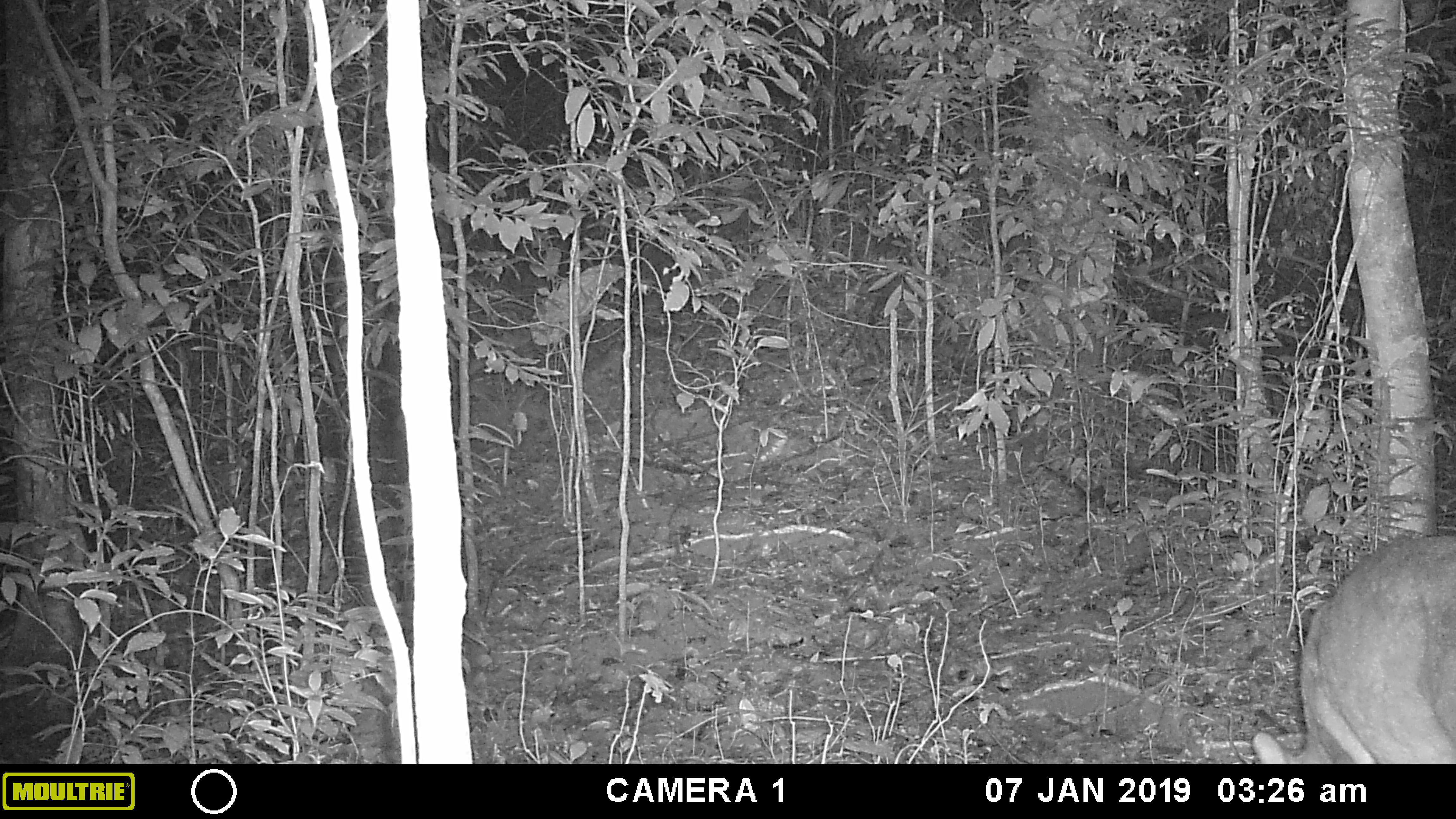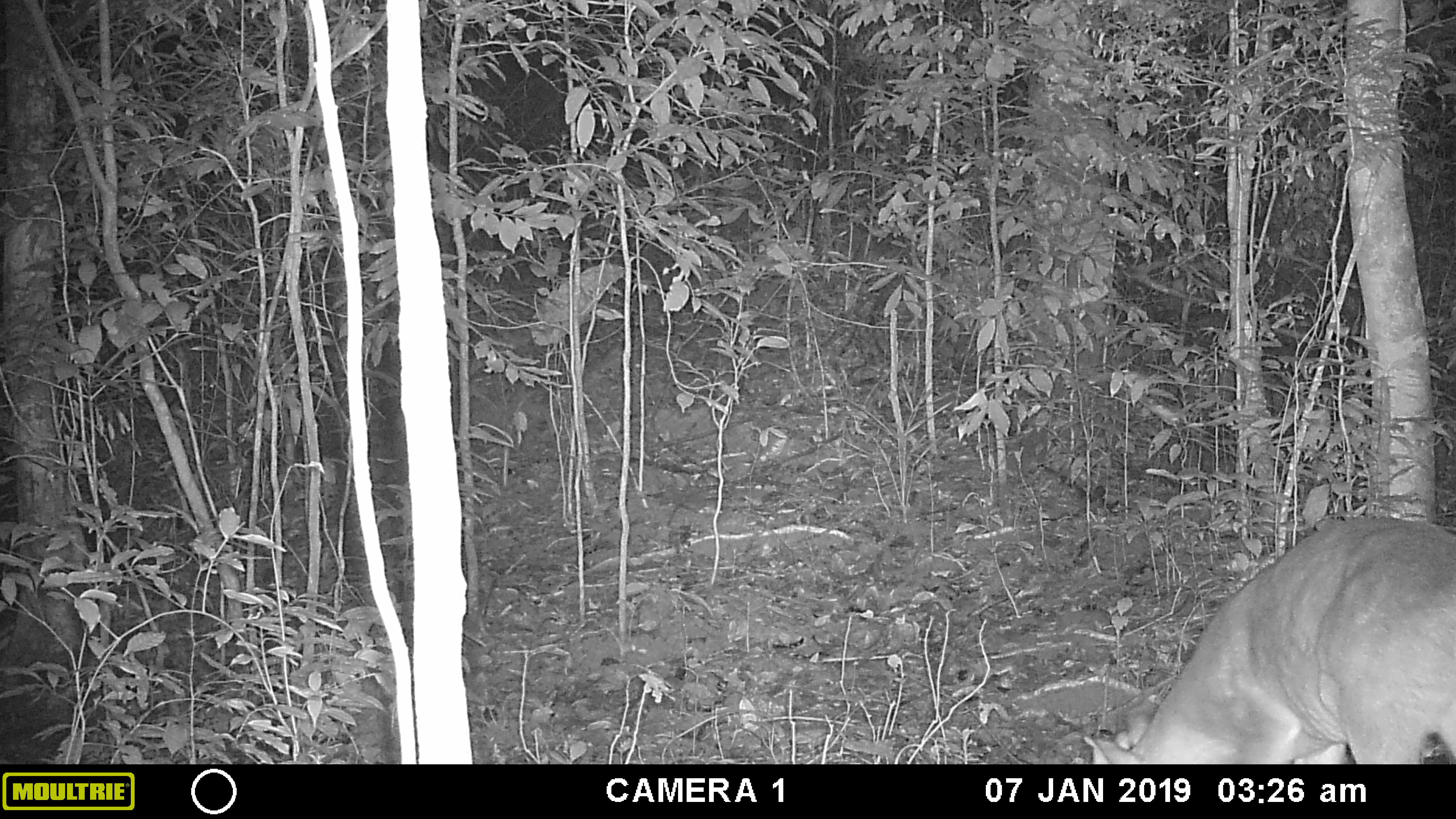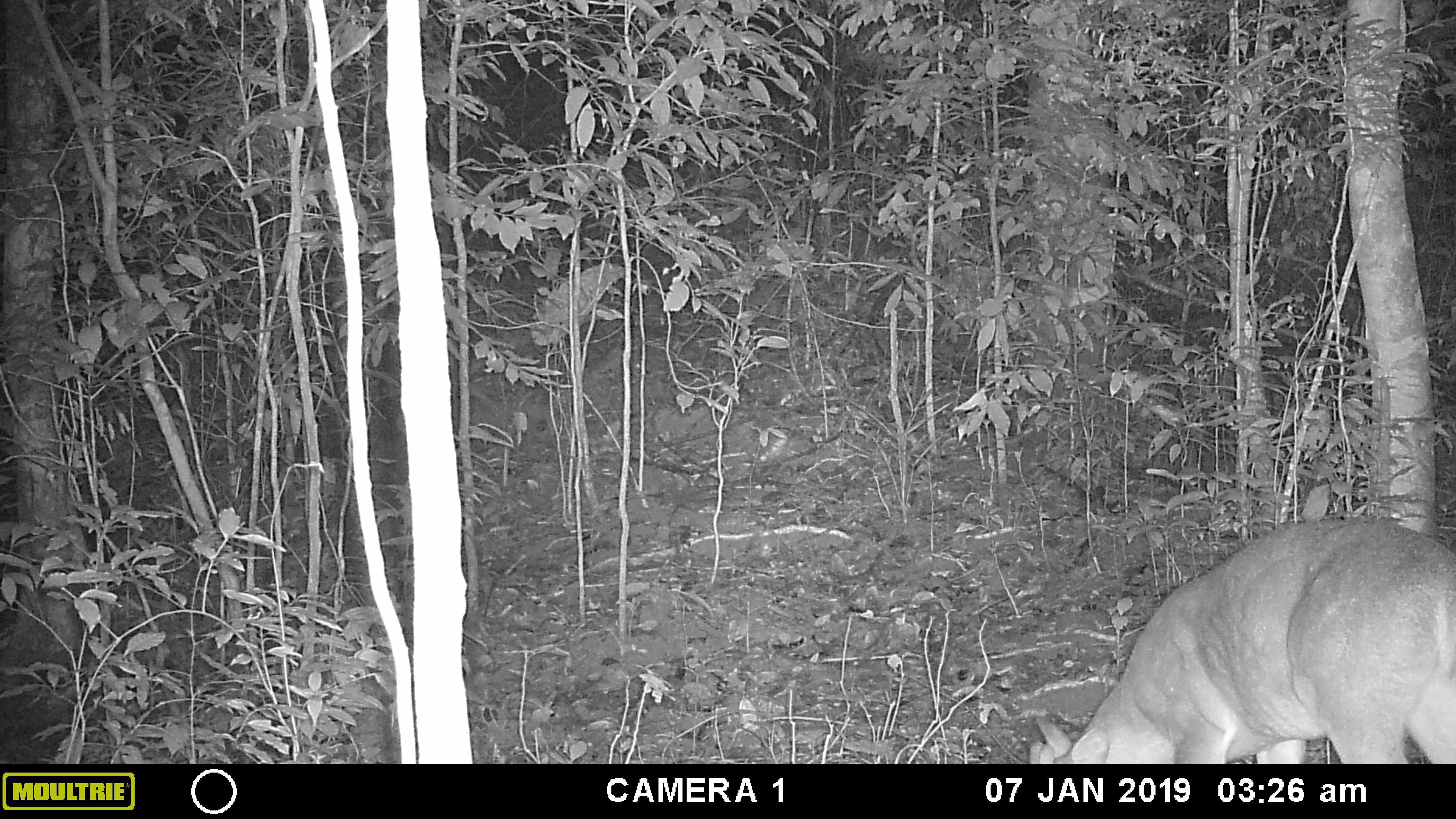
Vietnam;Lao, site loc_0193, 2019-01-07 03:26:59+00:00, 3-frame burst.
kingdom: Animalia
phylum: Chordata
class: Mammalia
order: Artiodactyla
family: Cervidae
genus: Muntiacus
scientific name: Muntiacus vuquangensis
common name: large-antlered muntjac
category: large antlered muntjac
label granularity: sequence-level